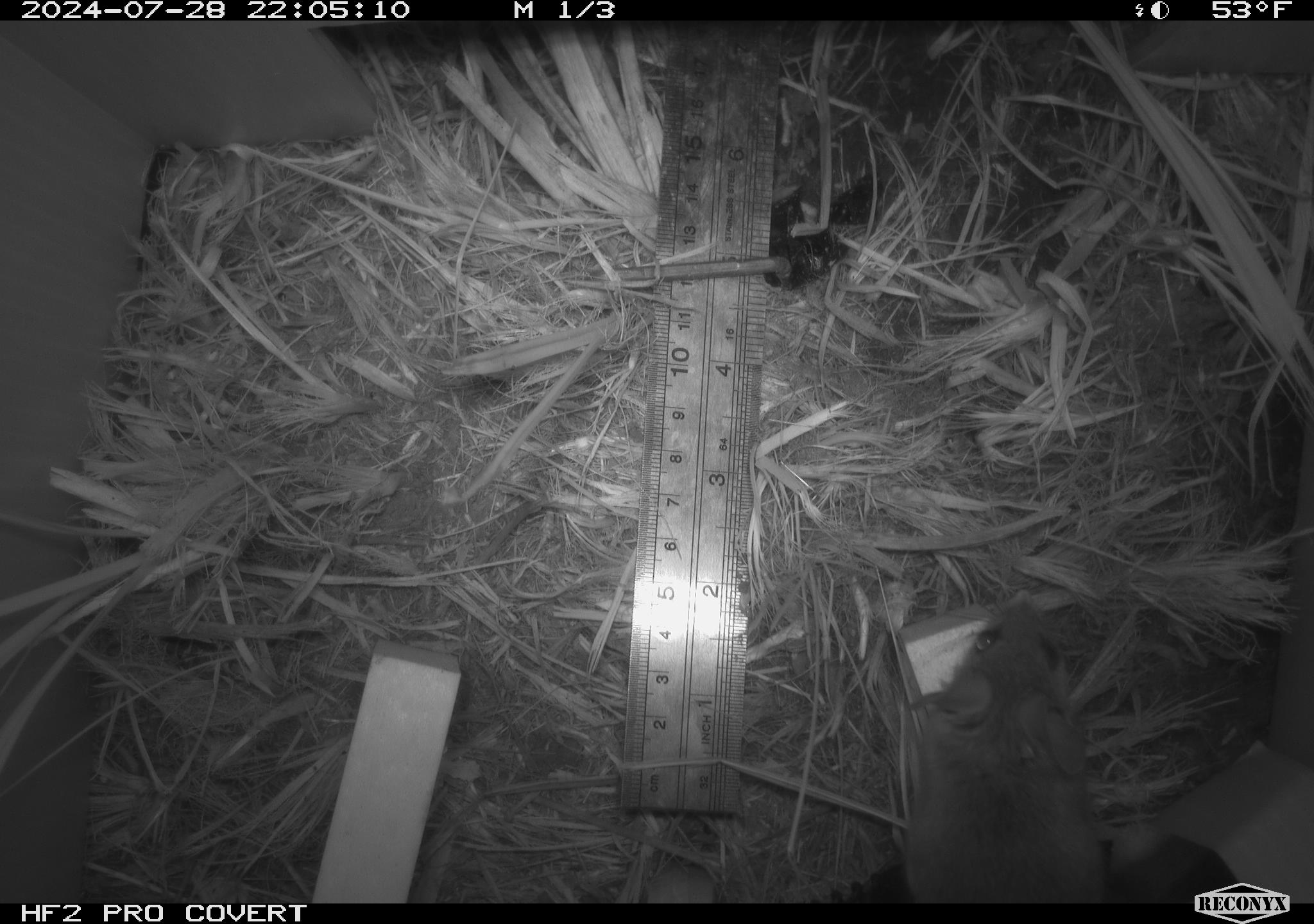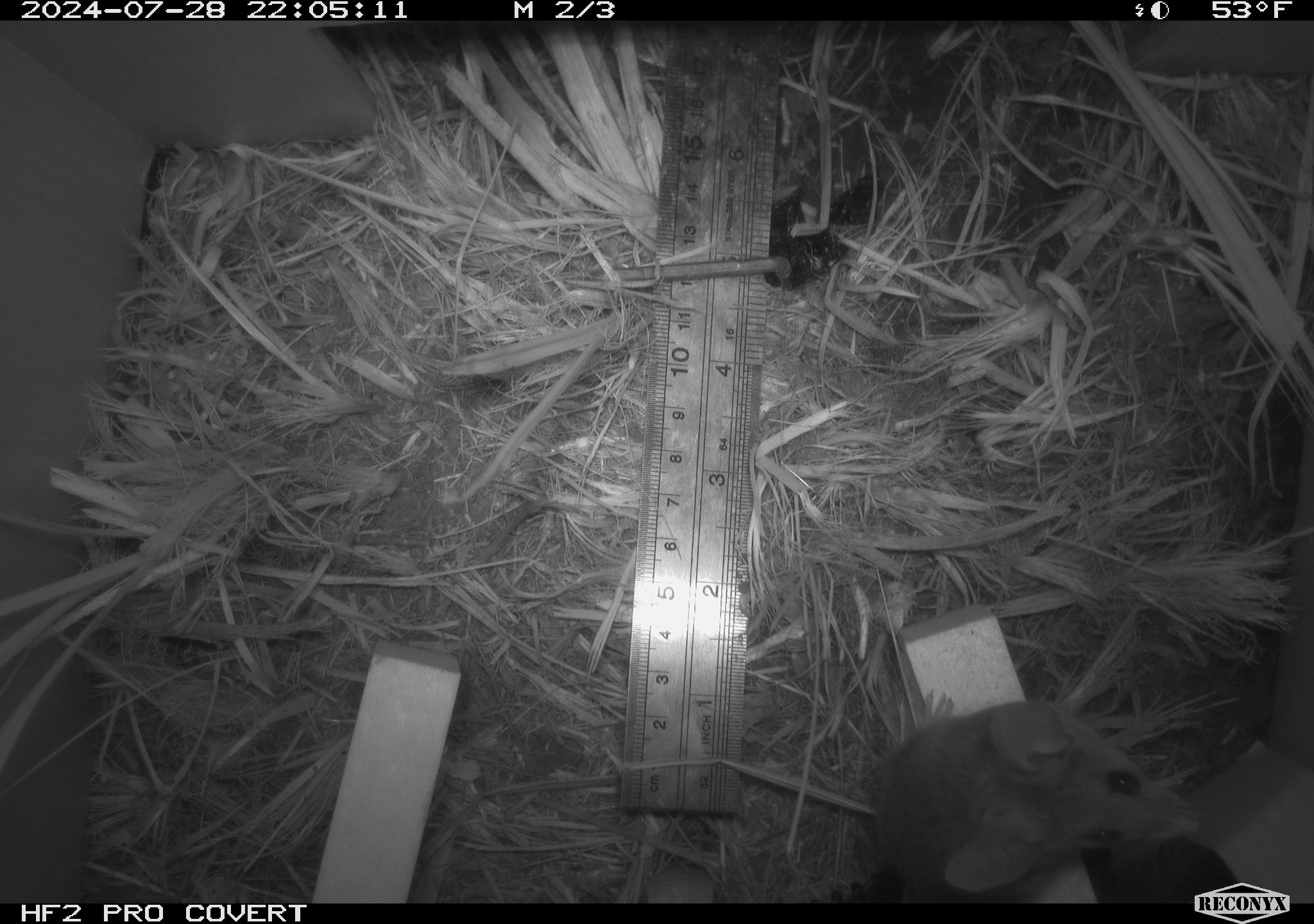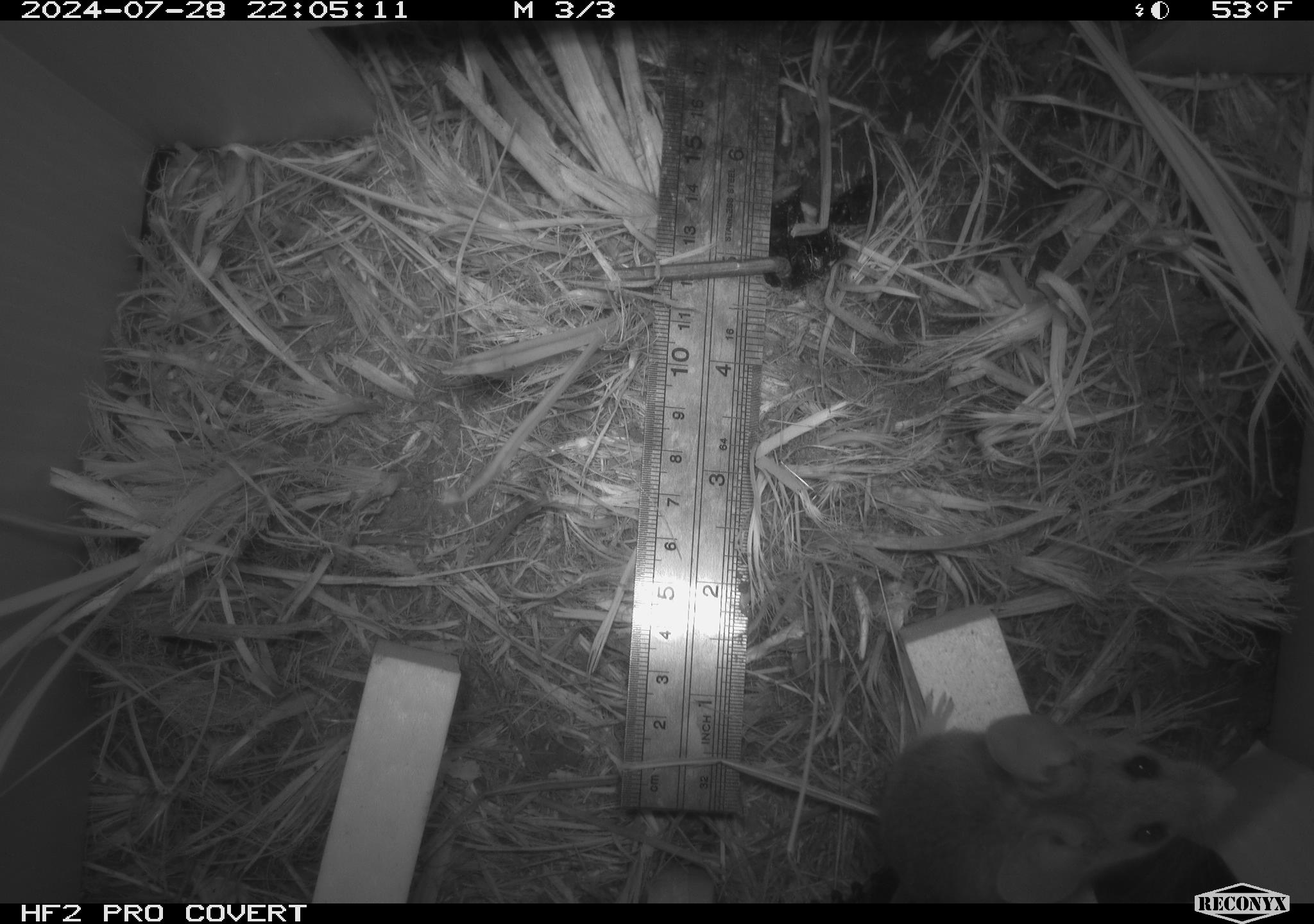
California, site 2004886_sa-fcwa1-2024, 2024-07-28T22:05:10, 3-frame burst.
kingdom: Animalia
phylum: Chordata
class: Mammalia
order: Rodentia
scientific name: Rodentia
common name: mouse species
Mouse species (Rodentia).